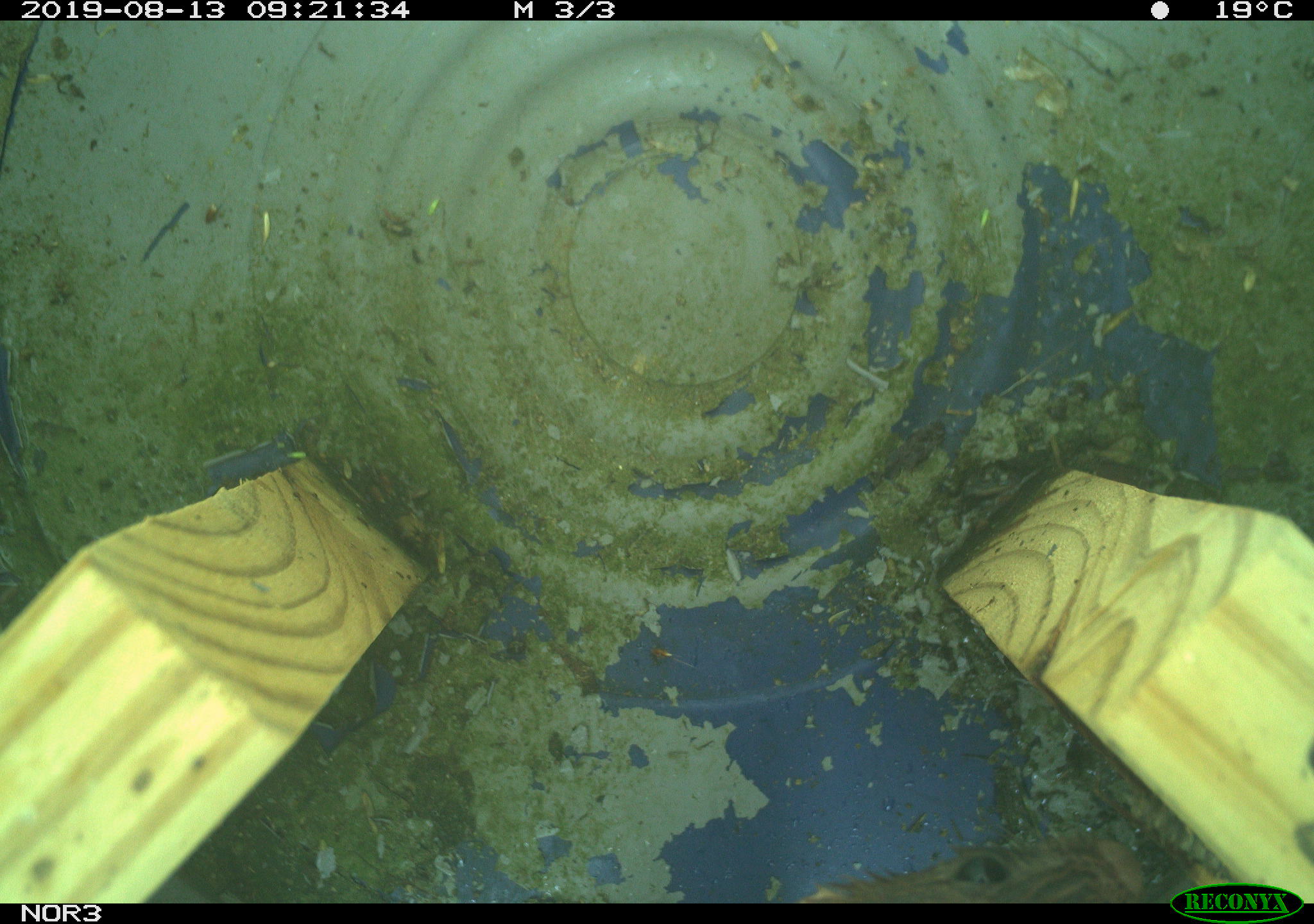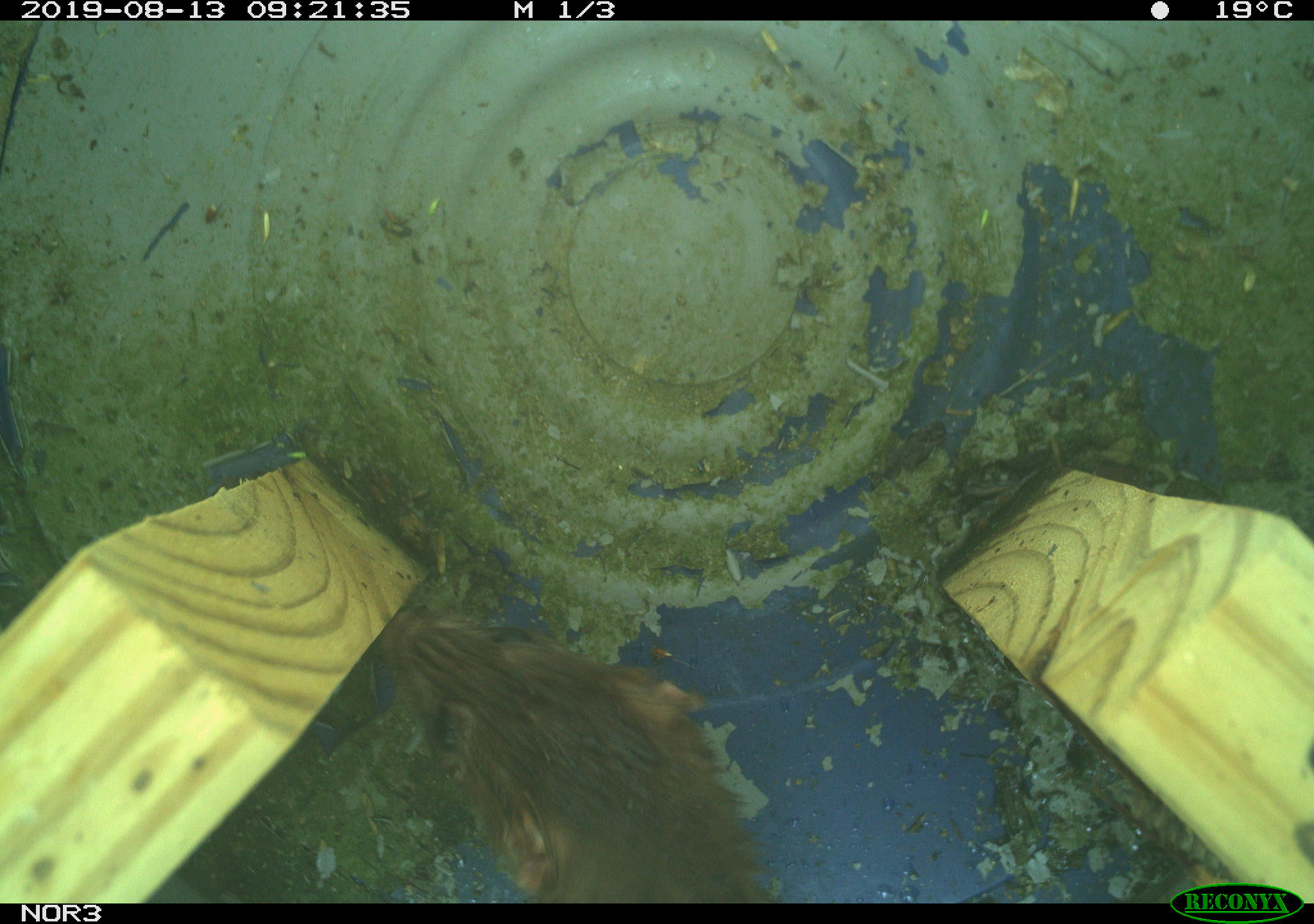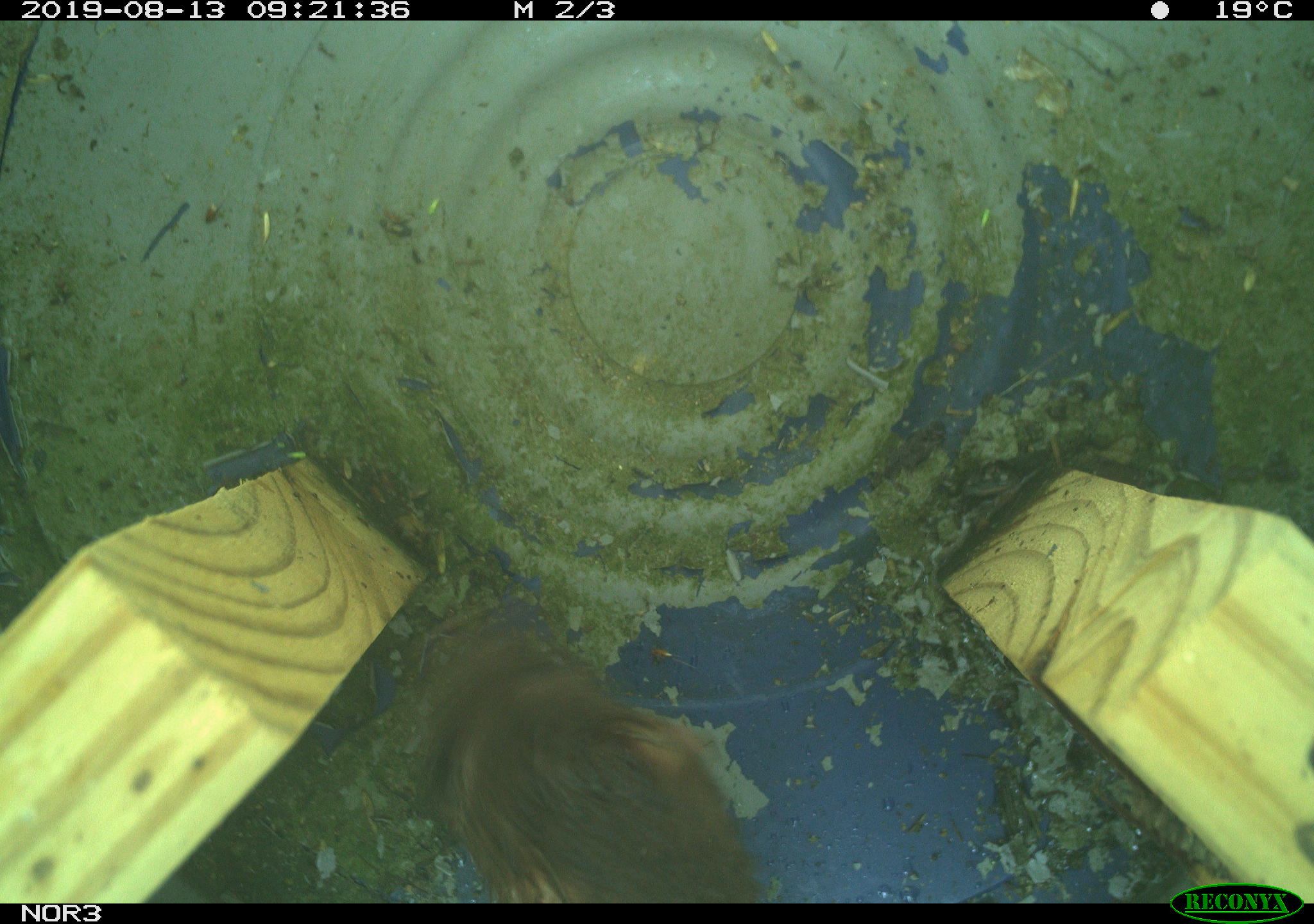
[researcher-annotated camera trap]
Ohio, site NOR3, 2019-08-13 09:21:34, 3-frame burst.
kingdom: Animalia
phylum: Chordata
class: Mammalia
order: Carnivora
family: Mustelidae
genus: Neogale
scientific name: Neogale frenata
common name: long-tailed weasel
Long-tailed weasel (Neogale frenata).